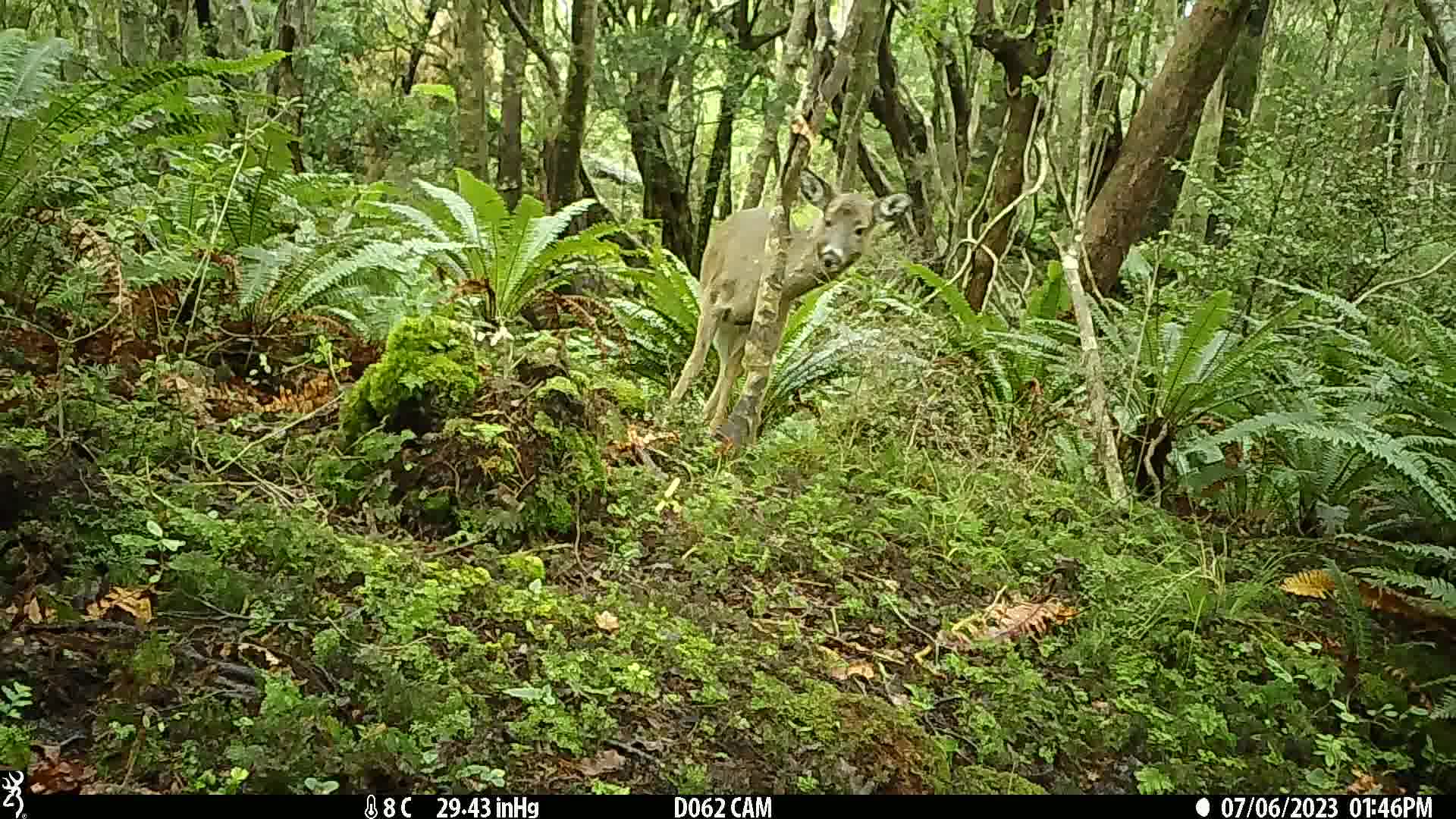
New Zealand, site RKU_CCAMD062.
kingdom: Animalia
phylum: Chordata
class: Mammalia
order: Artiodactyla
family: Cervidae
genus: Odocoileus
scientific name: Odocoileus virginianus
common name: white-tailed deer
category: white tailed deer